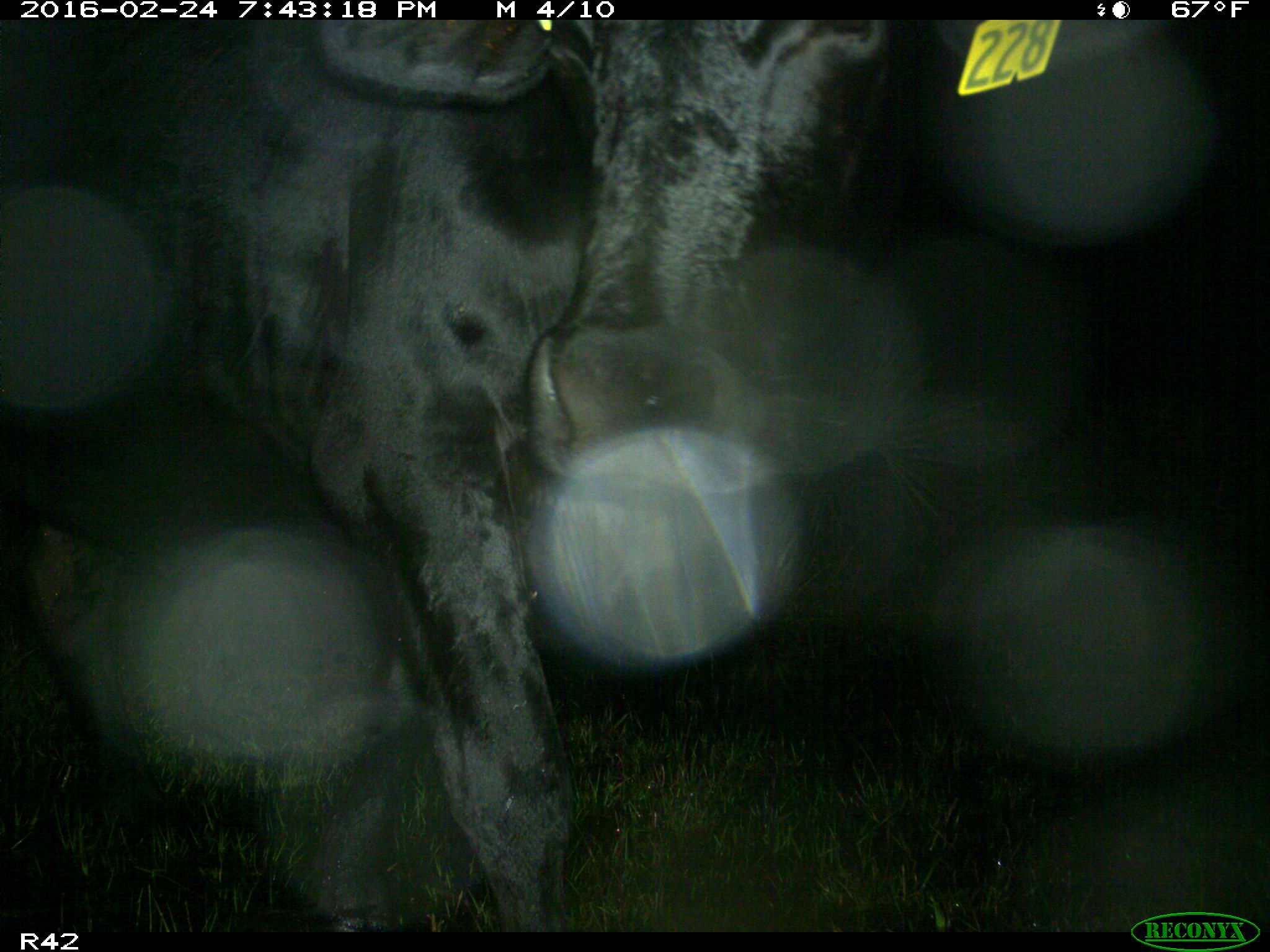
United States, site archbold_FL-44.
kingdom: Animalia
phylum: Chordata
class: Mammalia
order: Artiodactyla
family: Bovidae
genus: Bos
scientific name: Bos taurus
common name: domestic cow